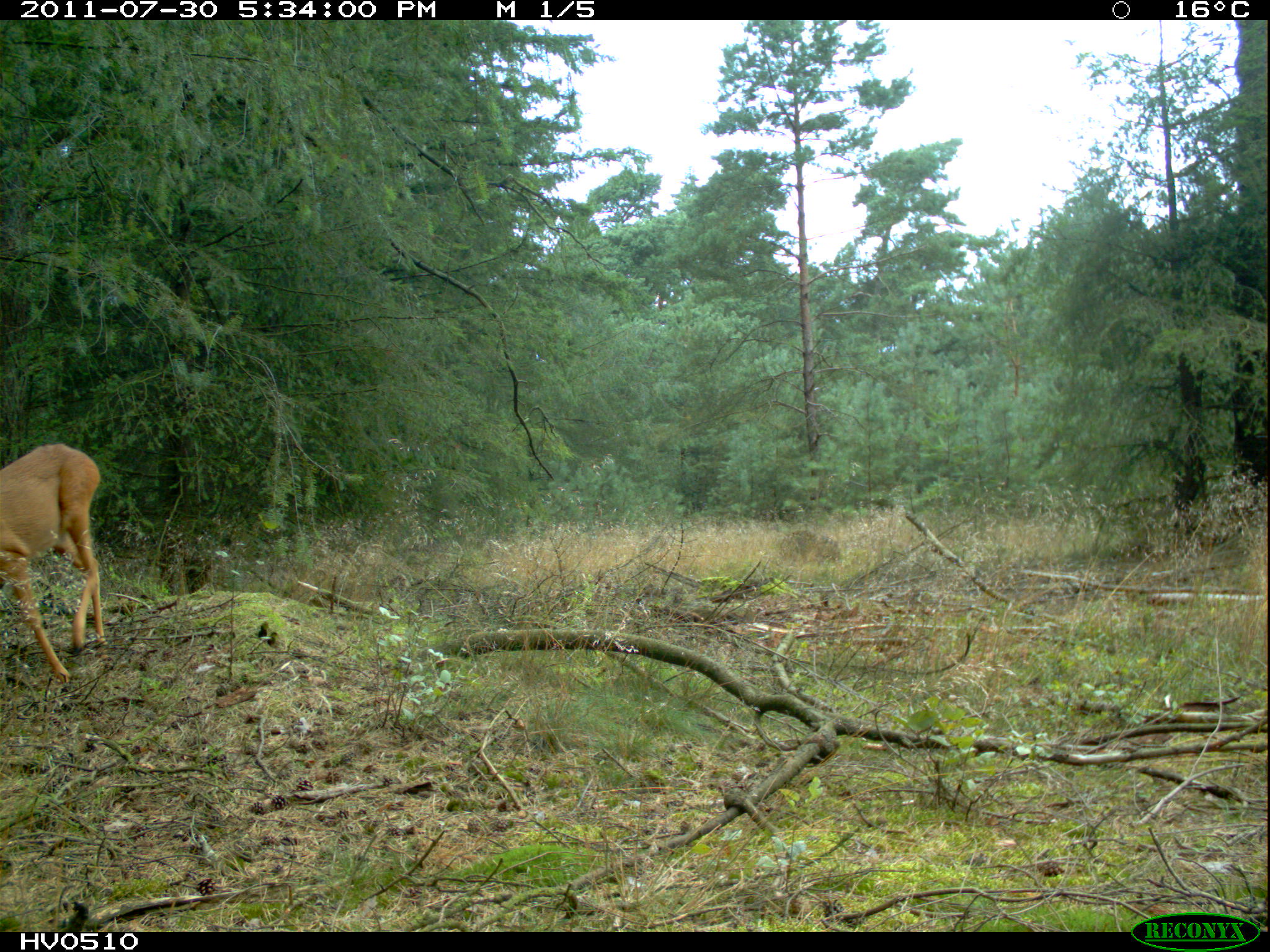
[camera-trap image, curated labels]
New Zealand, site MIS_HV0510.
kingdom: Animalia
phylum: Chordata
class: Mammalia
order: Artiodactyla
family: Cervidae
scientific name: Cervidae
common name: deer